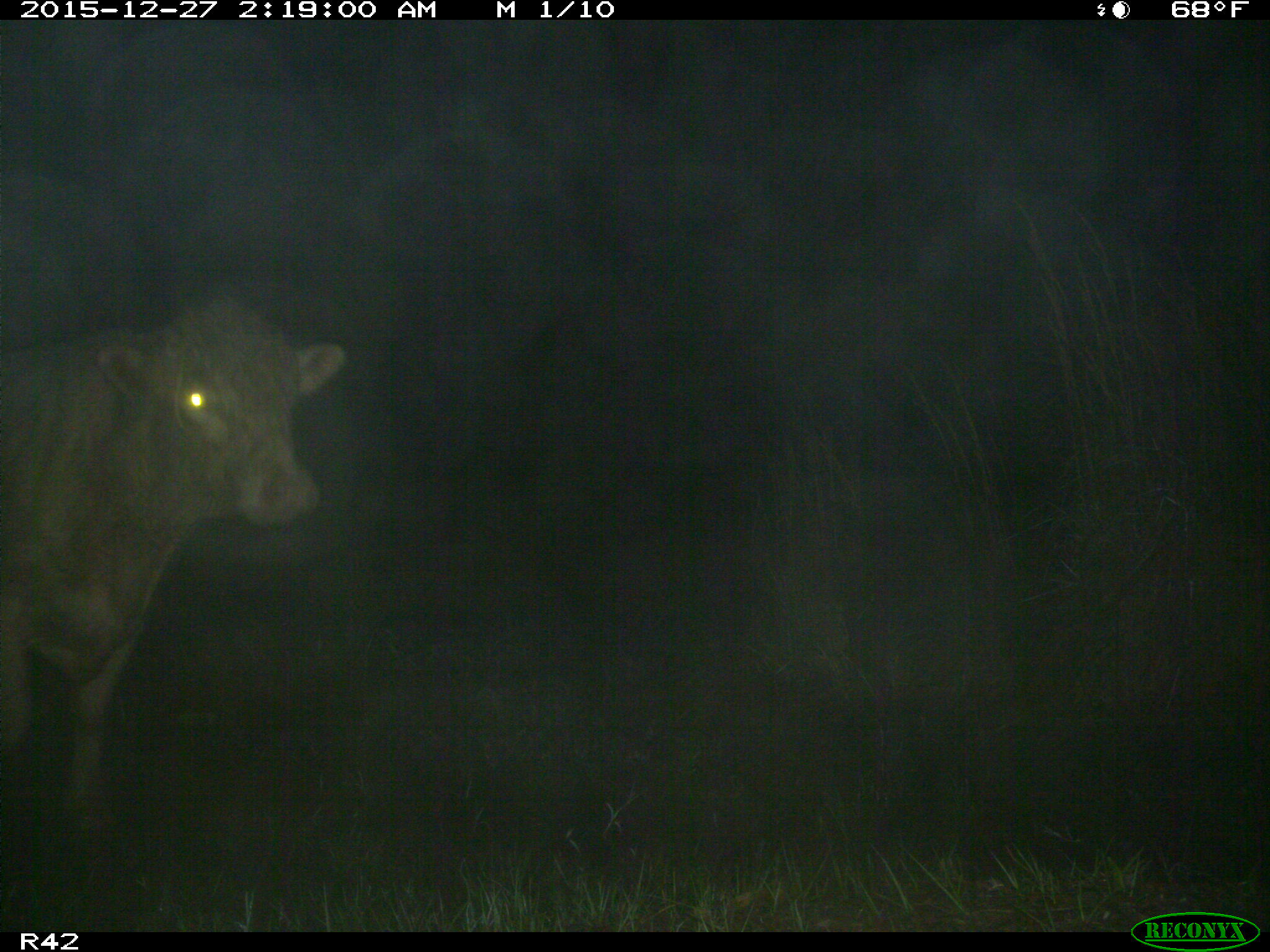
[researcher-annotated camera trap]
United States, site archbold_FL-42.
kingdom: Animalia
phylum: Chordata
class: Mammalia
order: Artiodactyla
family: Bovidae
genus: Bos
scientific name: Bos taurus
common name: domestic cow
Bos taurus (domestic cow).